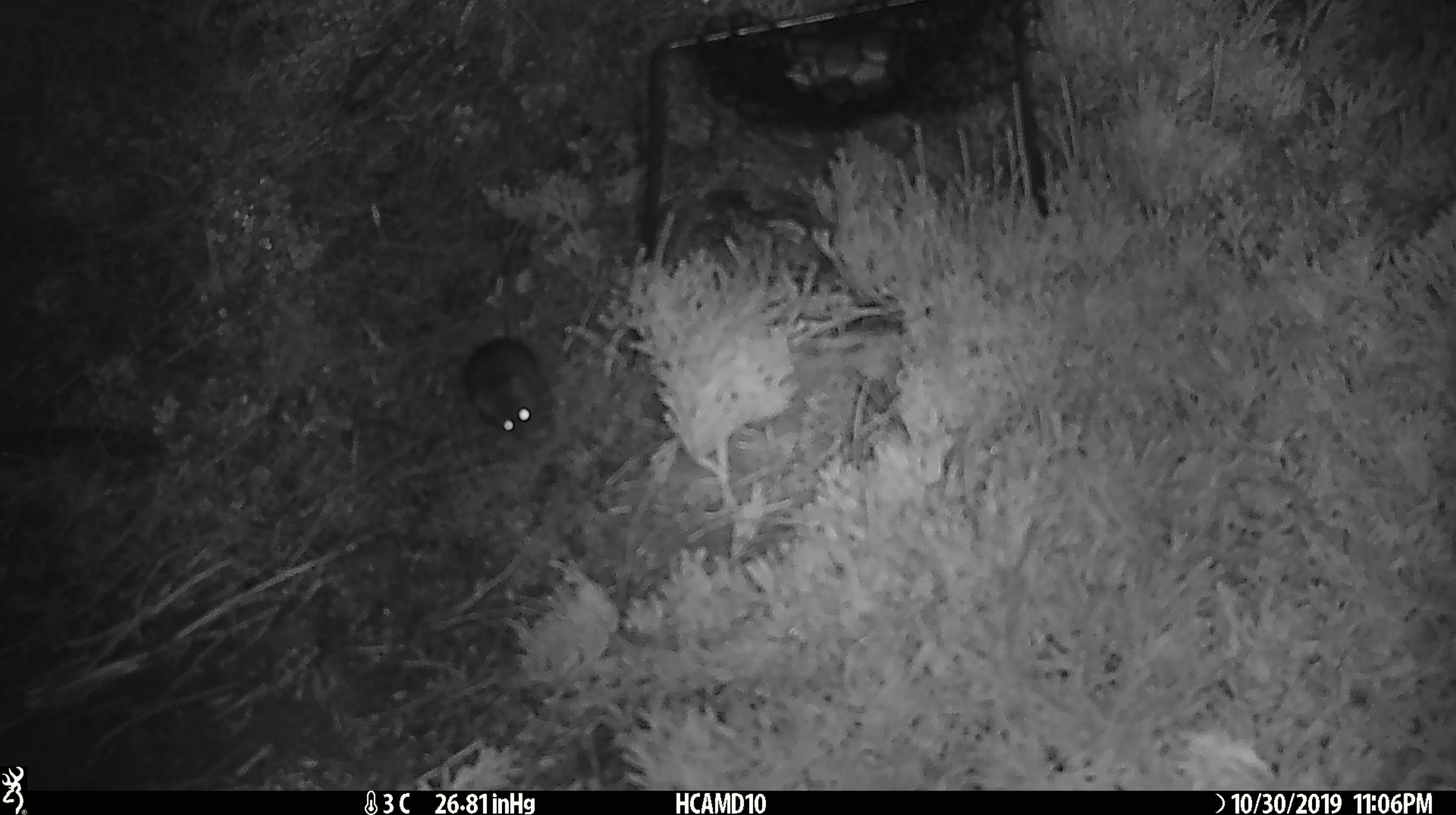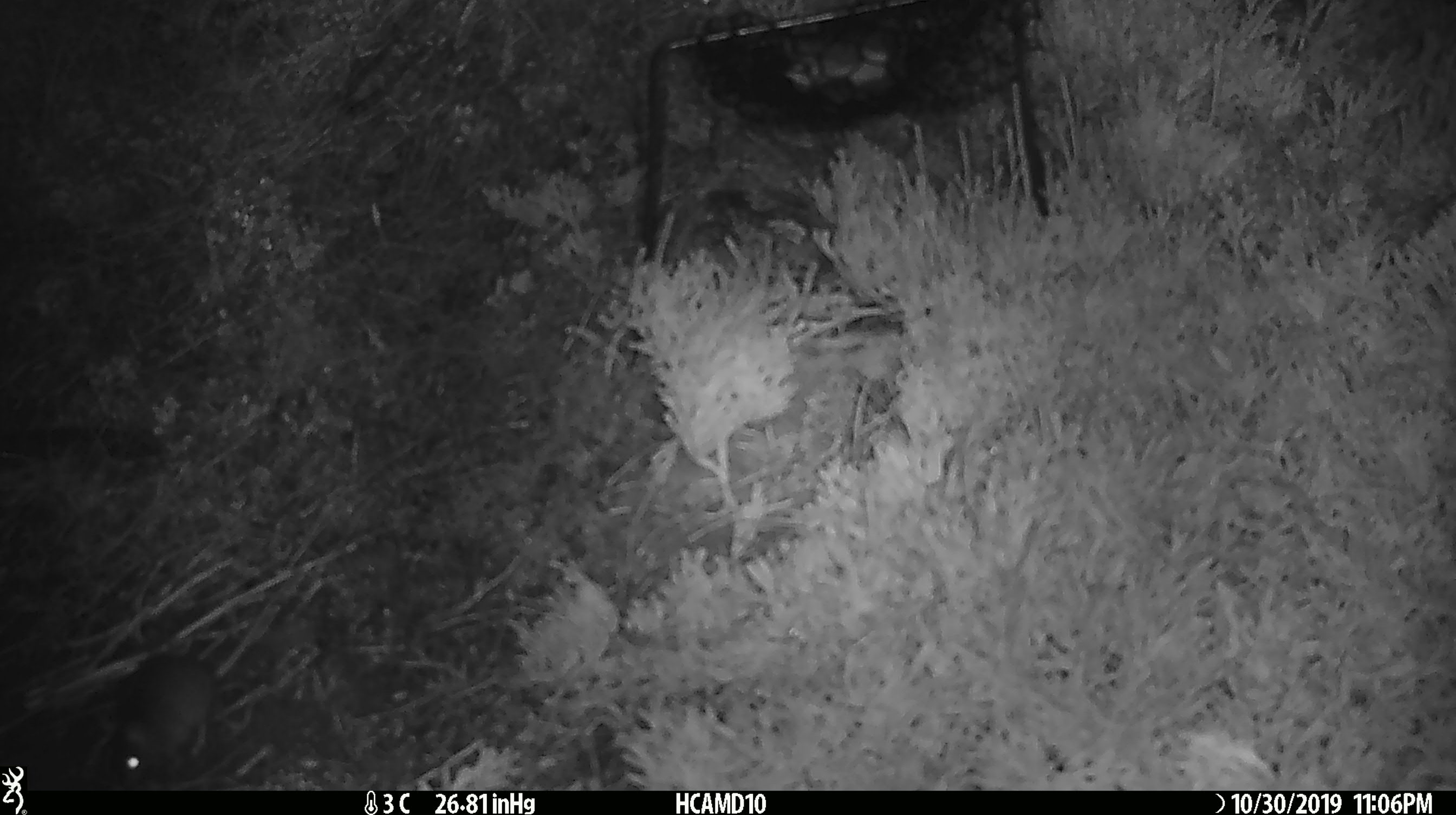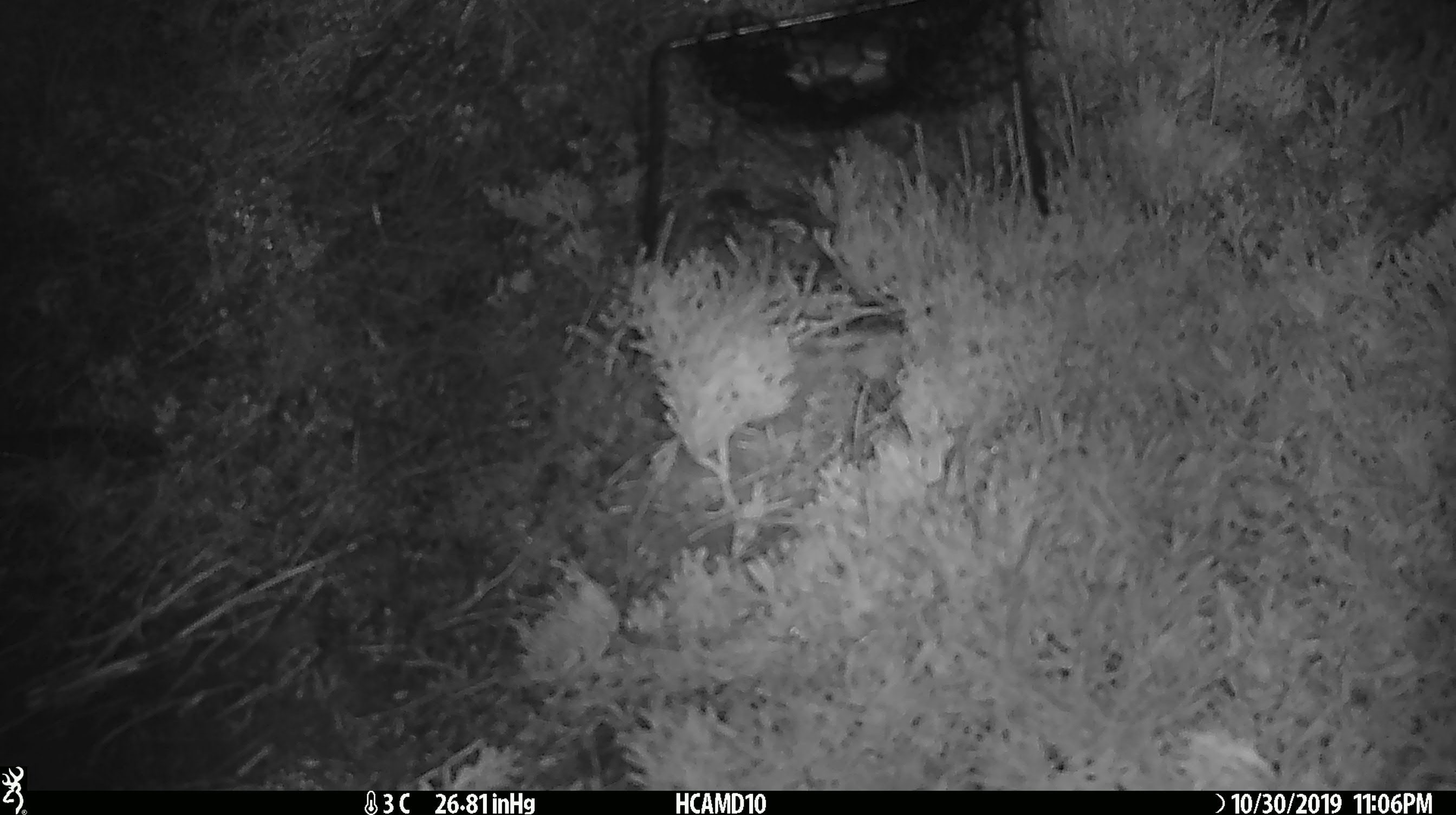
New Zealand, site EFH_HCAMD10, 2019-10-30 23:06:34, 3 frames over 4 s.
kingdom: Animalia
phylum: Chordata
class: Mammalia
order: Rodentia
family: Muridae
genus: Mus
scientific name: Mus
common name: mouse